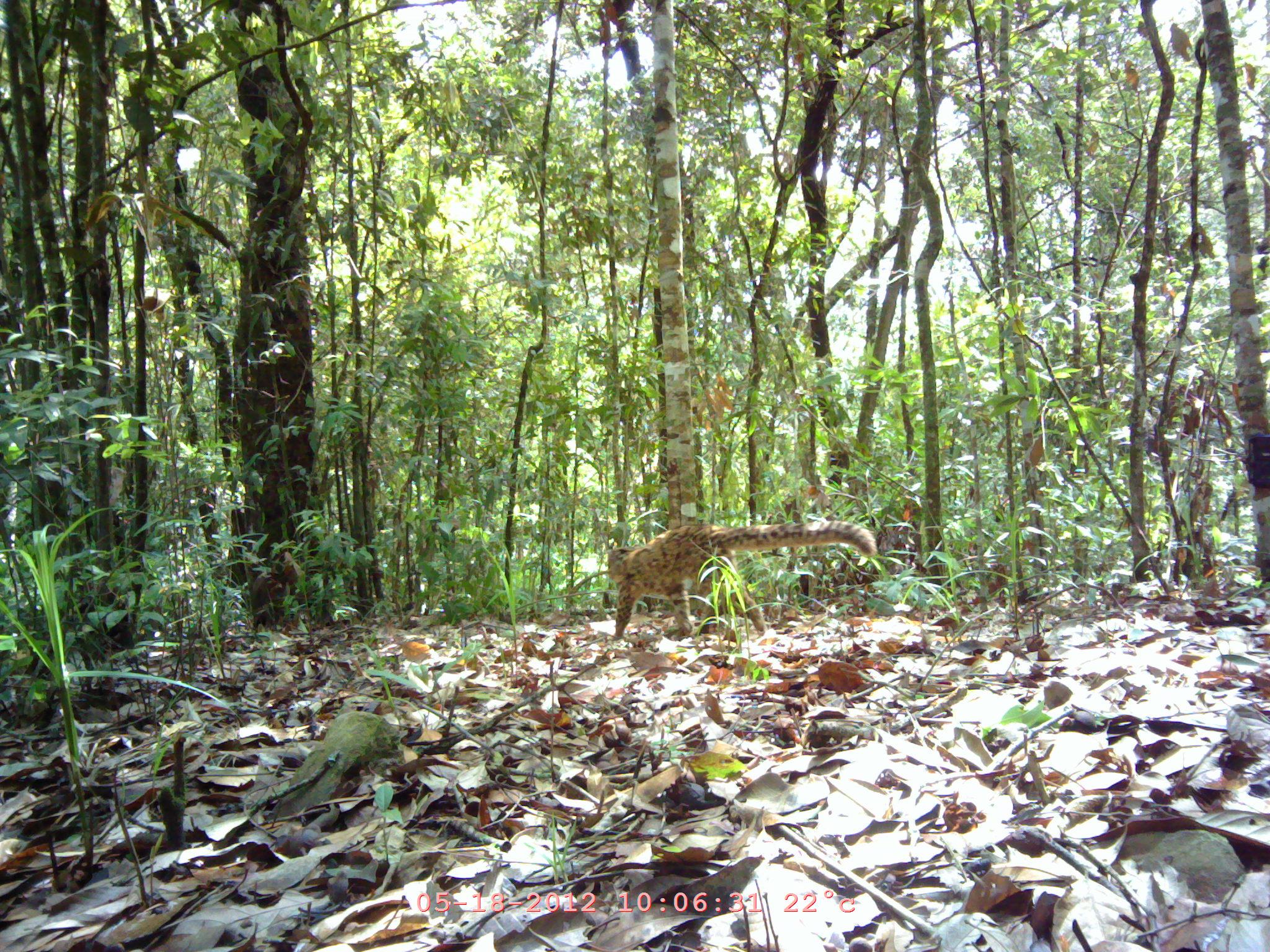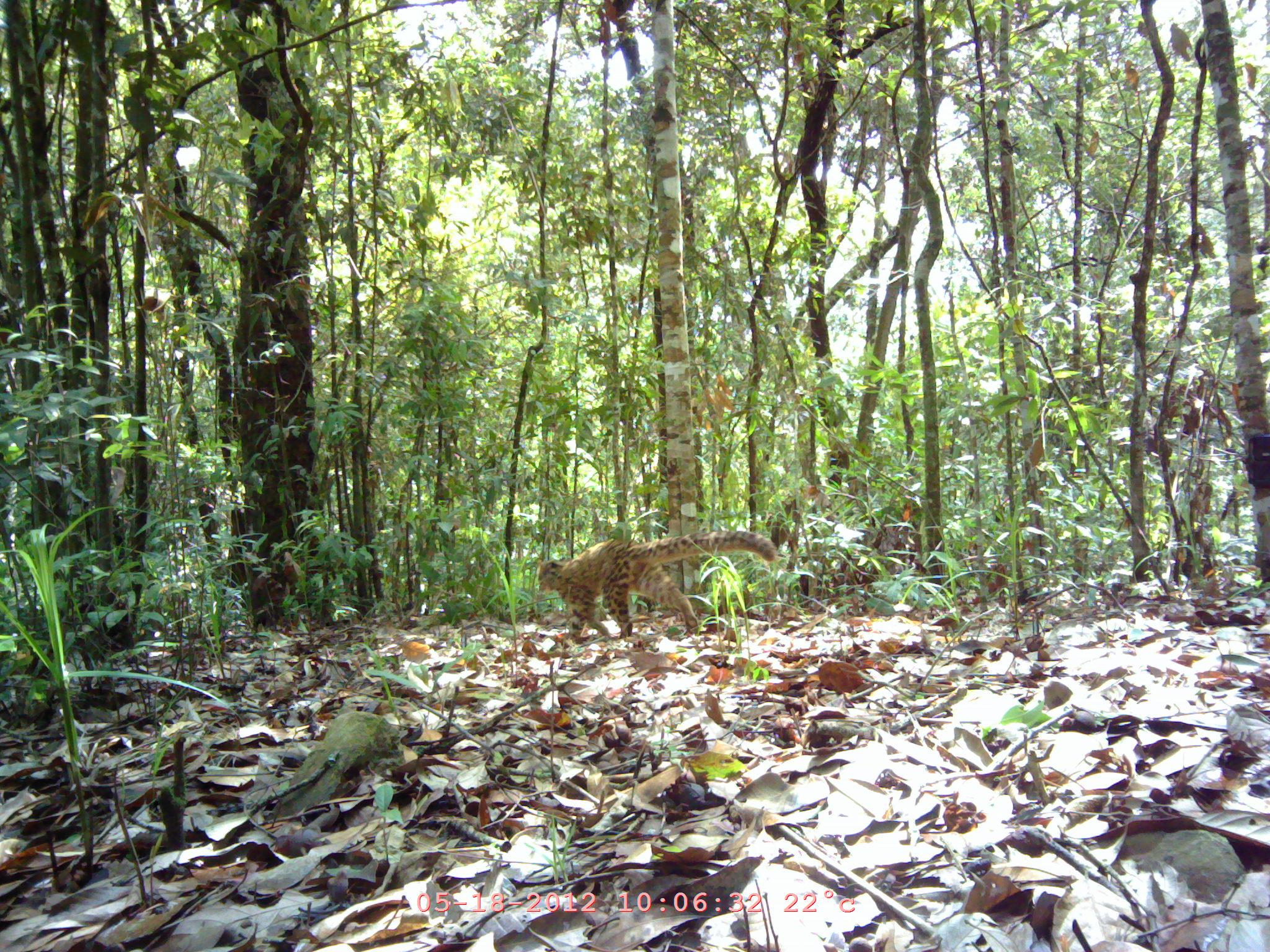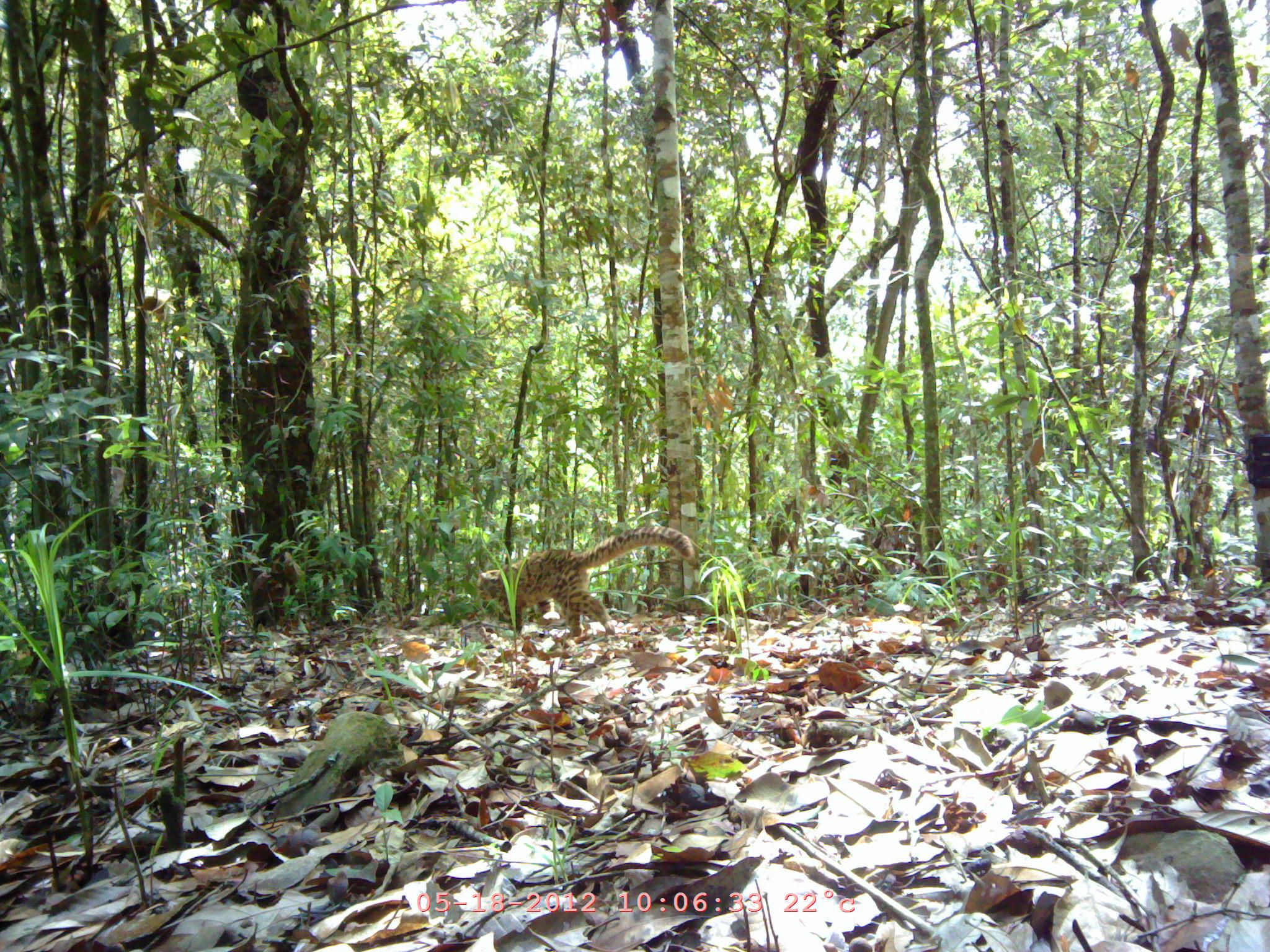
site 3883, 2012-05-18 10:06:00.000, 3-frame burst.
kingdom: Animalia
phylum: Chordata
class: Mammalia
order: Carnivora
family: Felidae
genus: Pardofelis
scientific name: Pardofelis marmorata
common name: marbled cat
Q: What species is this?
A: Pardofelis marmorata (marbled cat).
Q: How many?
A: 1.